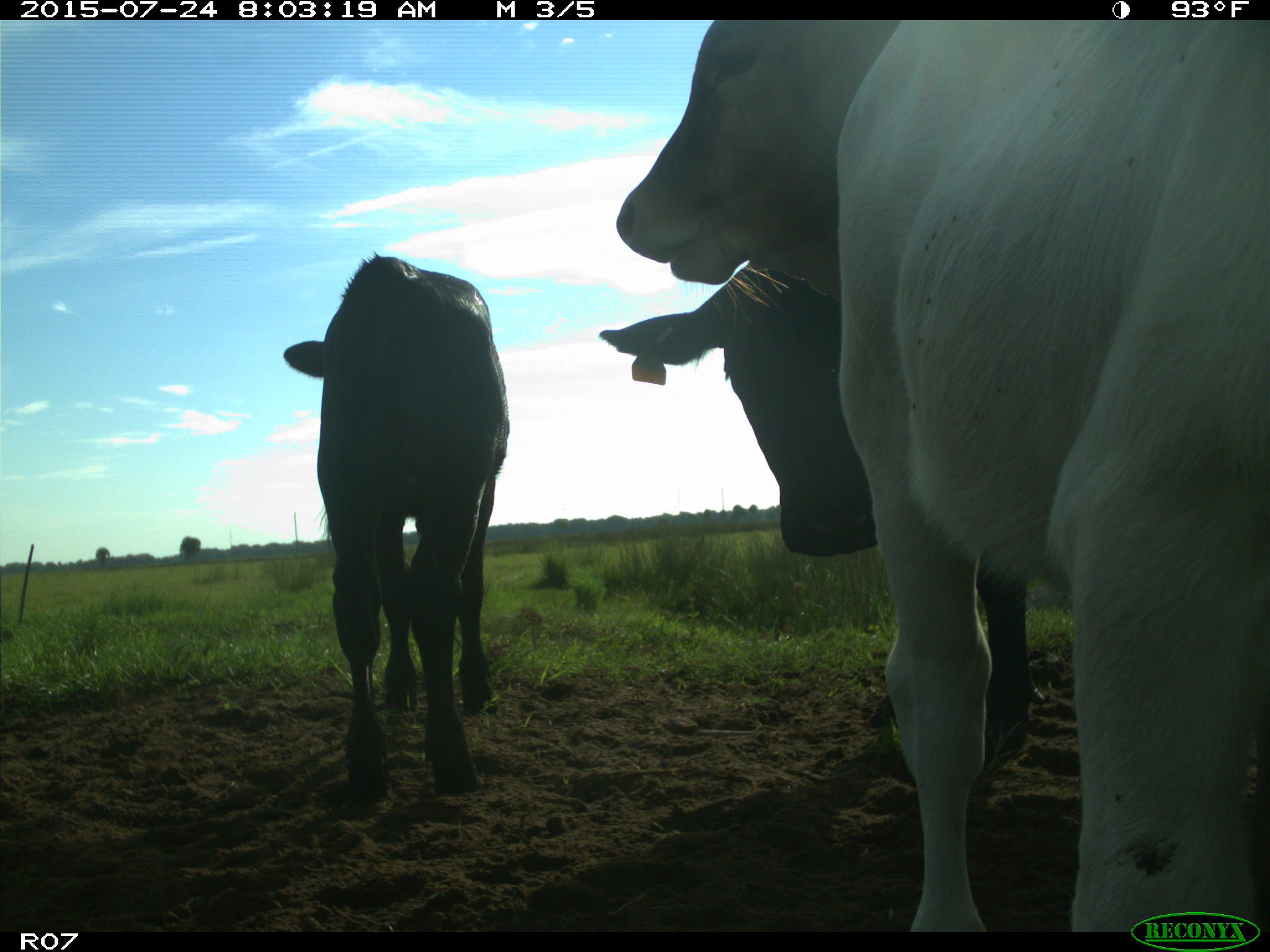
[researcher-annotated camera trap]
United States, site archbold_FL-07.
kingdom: Animalia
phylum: Chordata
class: Mammalia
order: Artiodactyla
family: Bovidae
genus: Bos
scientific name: Bos taurus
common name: domestic cow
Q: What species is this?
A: Bos taurus (domestic cow).